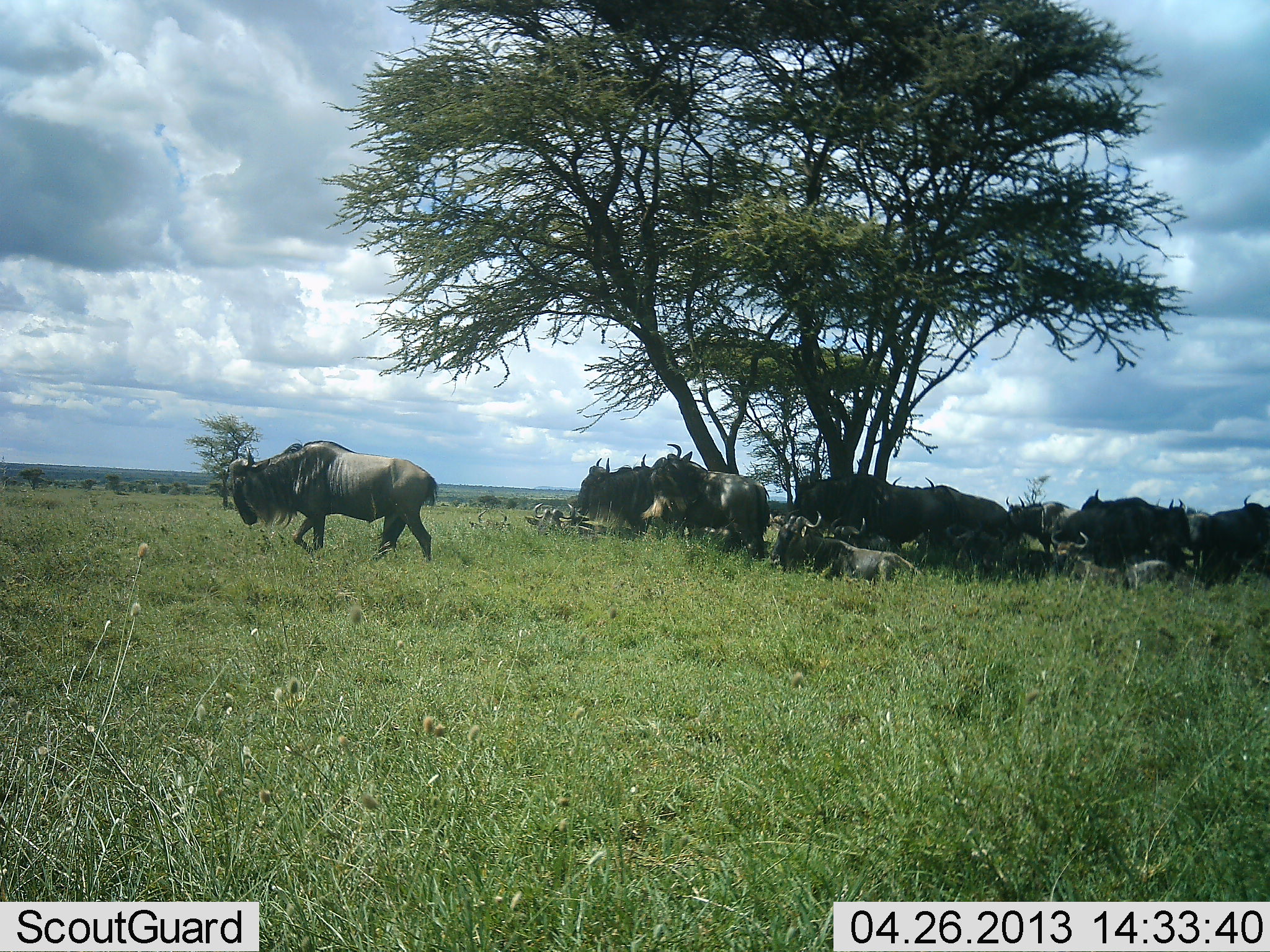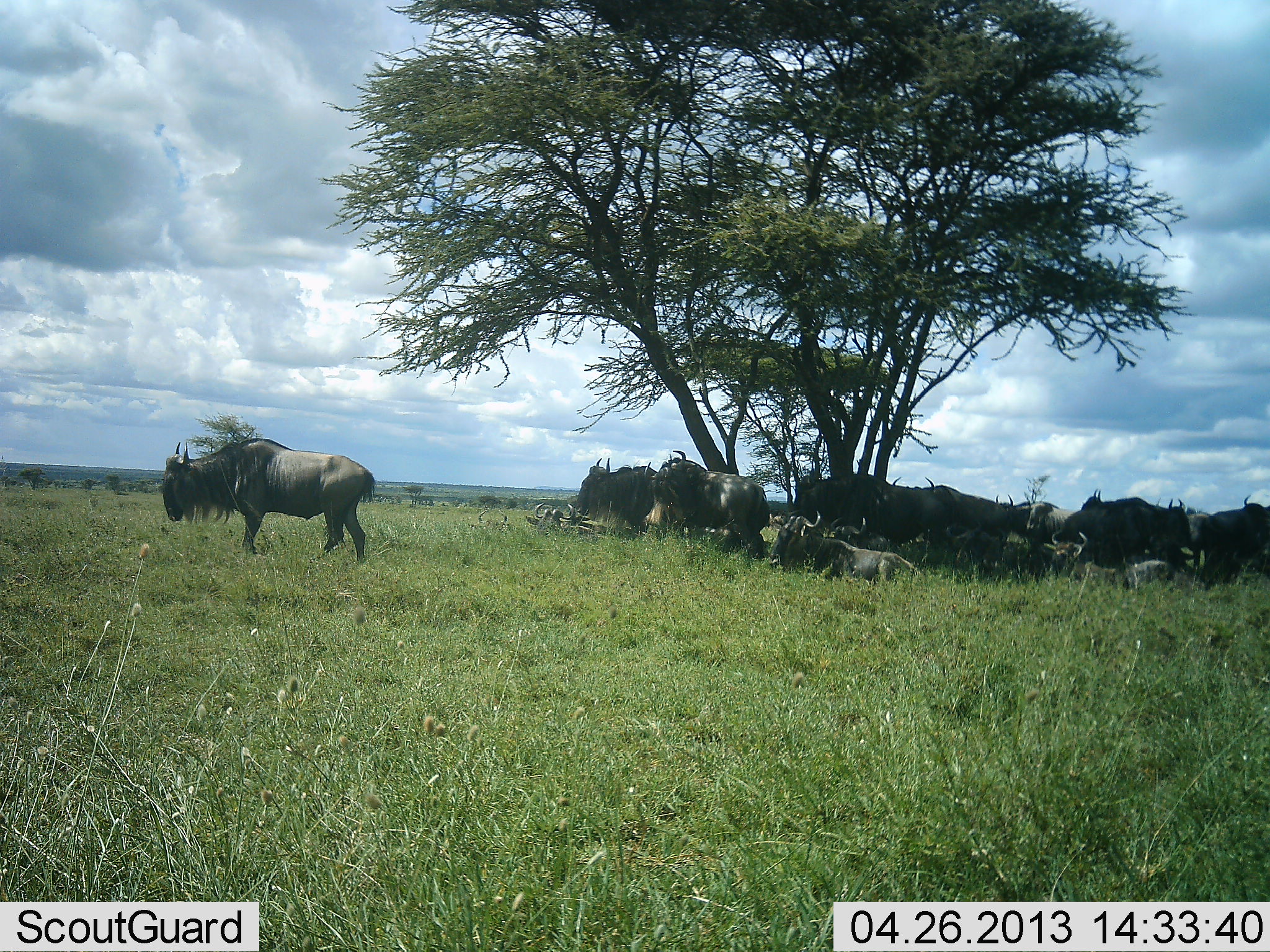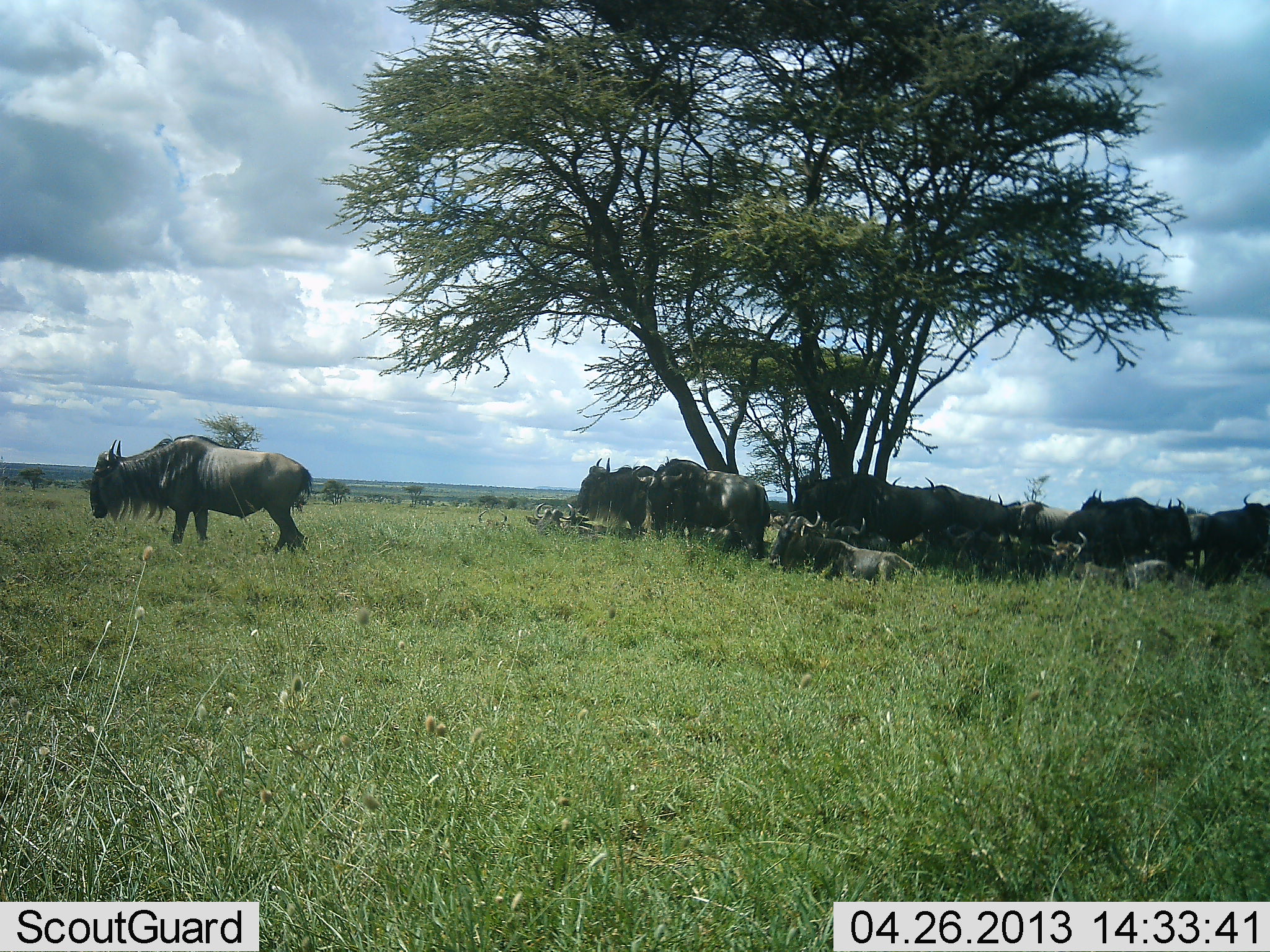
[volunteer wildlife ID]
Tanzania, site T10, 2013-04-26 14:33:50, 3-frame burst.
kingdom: Animalia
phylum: Chordata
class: Mammalia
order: Artiodactyla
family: Bovidae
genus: Connochaetes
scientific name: Connochaetes taurinus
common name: blue wildebeest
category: wildebeest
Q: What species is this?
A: Wildebeest (blue wildebeest) (Connochaetes taurinus).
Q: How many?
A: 11-50.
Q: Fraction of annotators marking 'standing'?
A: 60%.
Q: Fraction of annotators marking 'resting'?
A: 90%.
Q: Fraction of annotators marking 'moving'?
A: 50%.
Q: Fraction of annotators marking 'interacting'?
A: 0%.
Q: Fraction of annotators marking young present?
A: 0%.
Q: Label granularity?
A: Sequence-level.